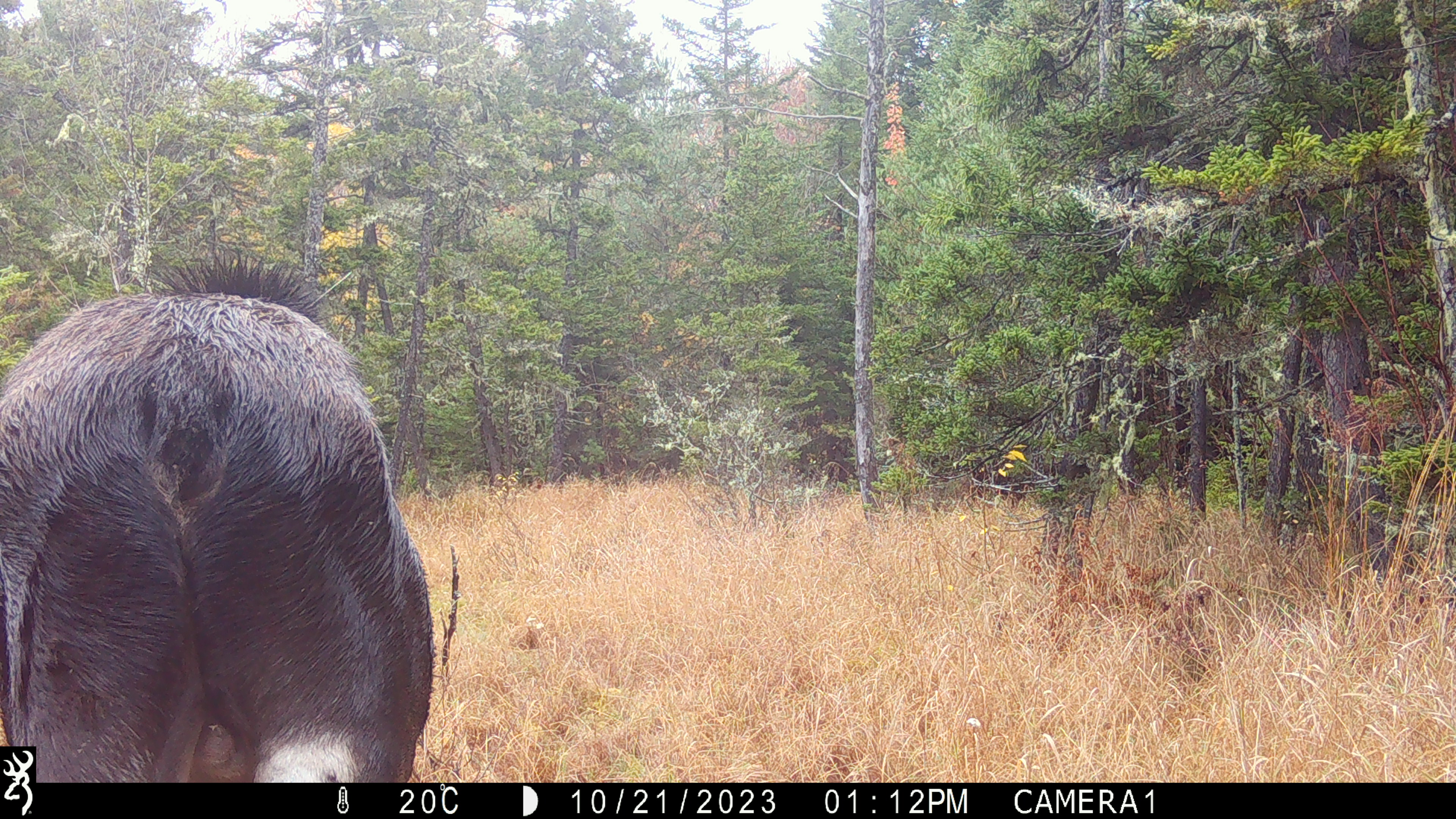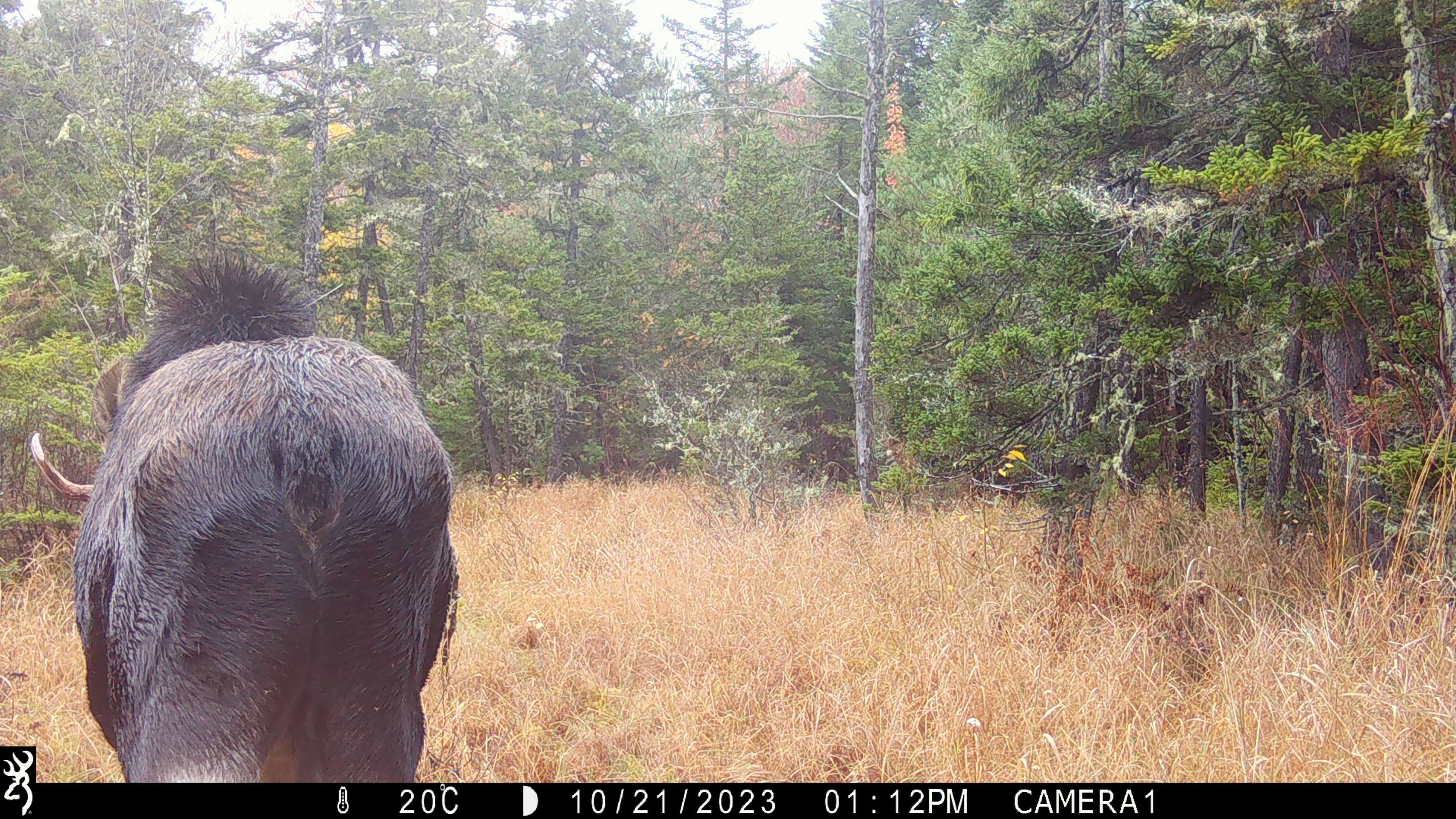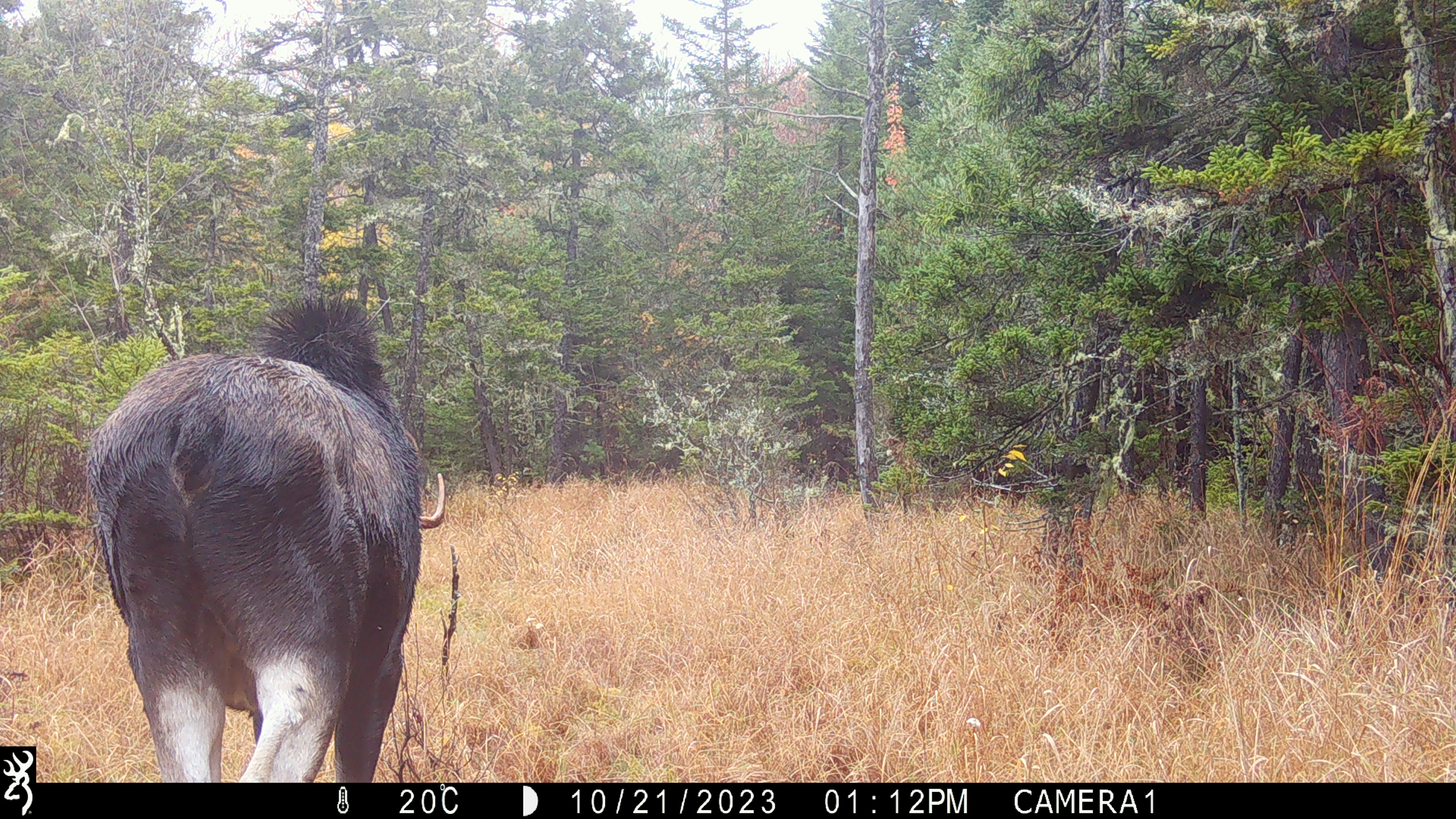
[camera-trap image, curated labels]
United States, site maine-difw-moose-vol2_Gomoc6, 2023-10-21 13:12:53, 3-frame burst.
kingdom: Animalia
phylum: Chordata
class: Mammalia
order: Artiodactyla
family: Cervidae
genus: Alces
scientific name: Alces alces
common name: moose